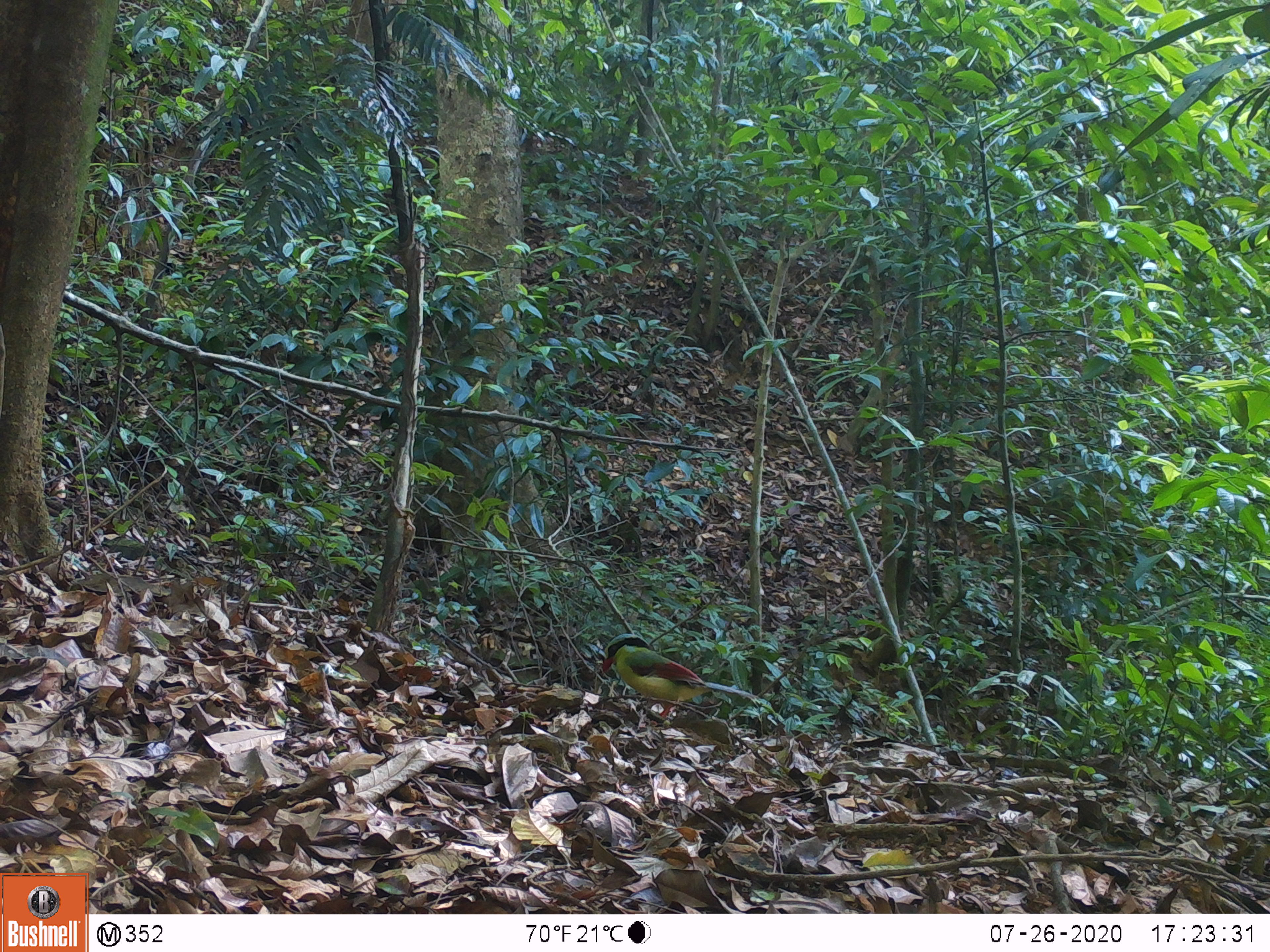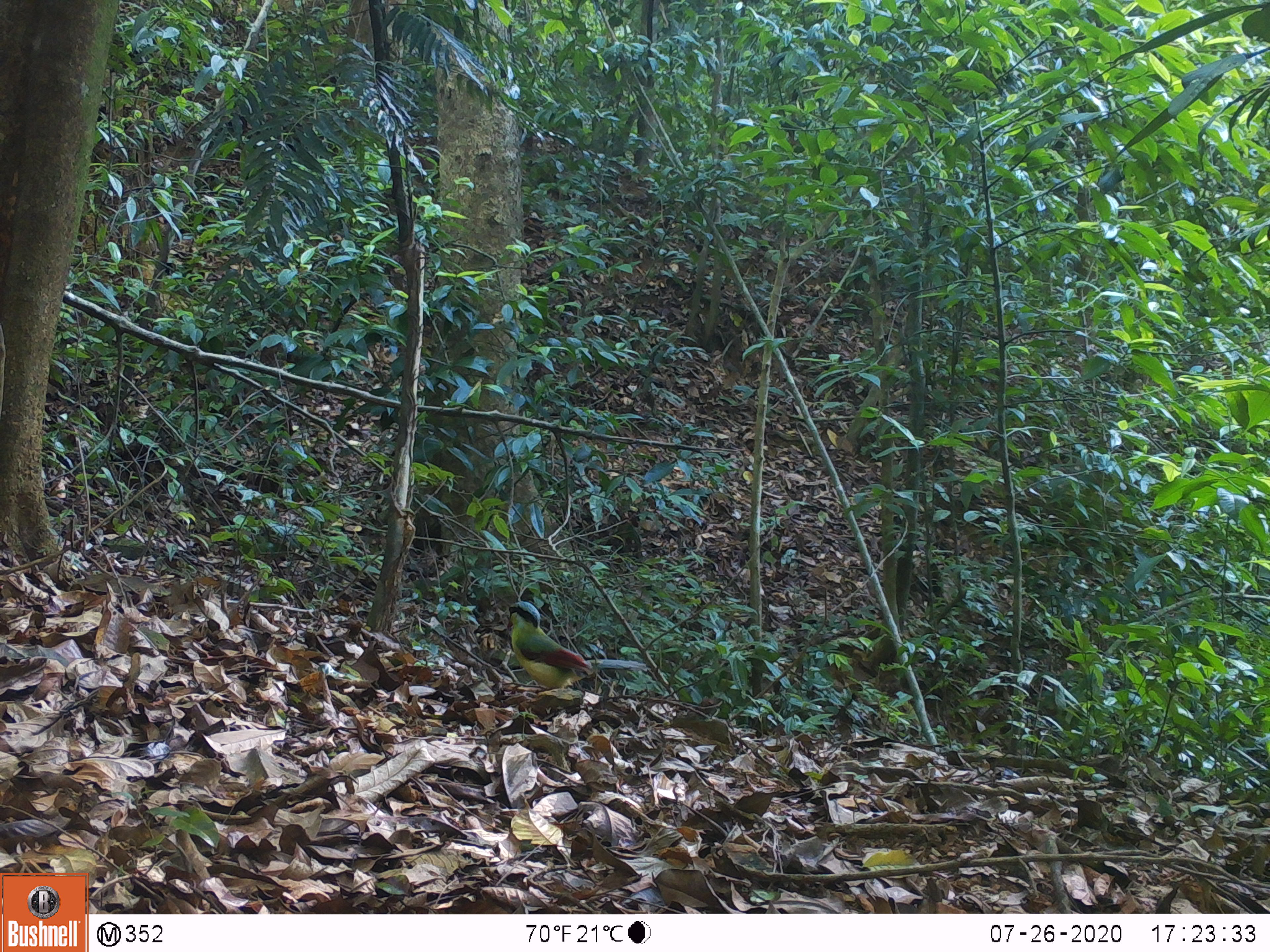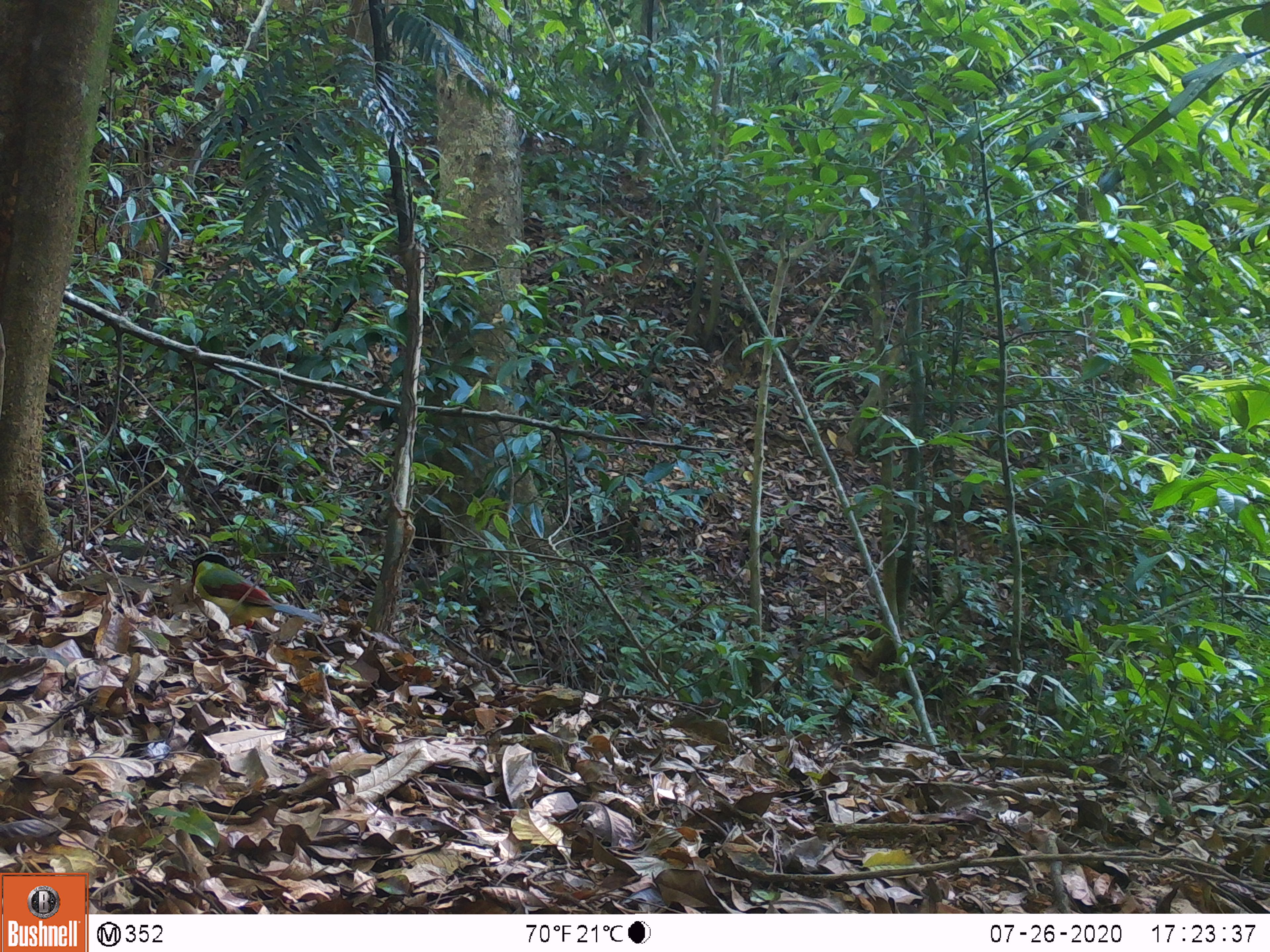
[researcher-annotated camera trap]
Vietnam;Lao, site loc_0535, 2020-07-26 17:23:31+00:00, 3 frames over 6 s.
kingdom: Animalia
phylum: Chordata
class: Aves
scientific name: Aves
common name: bird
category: unidentified bird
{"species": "unidentified bird (bird) (Aves)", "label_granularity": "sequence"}